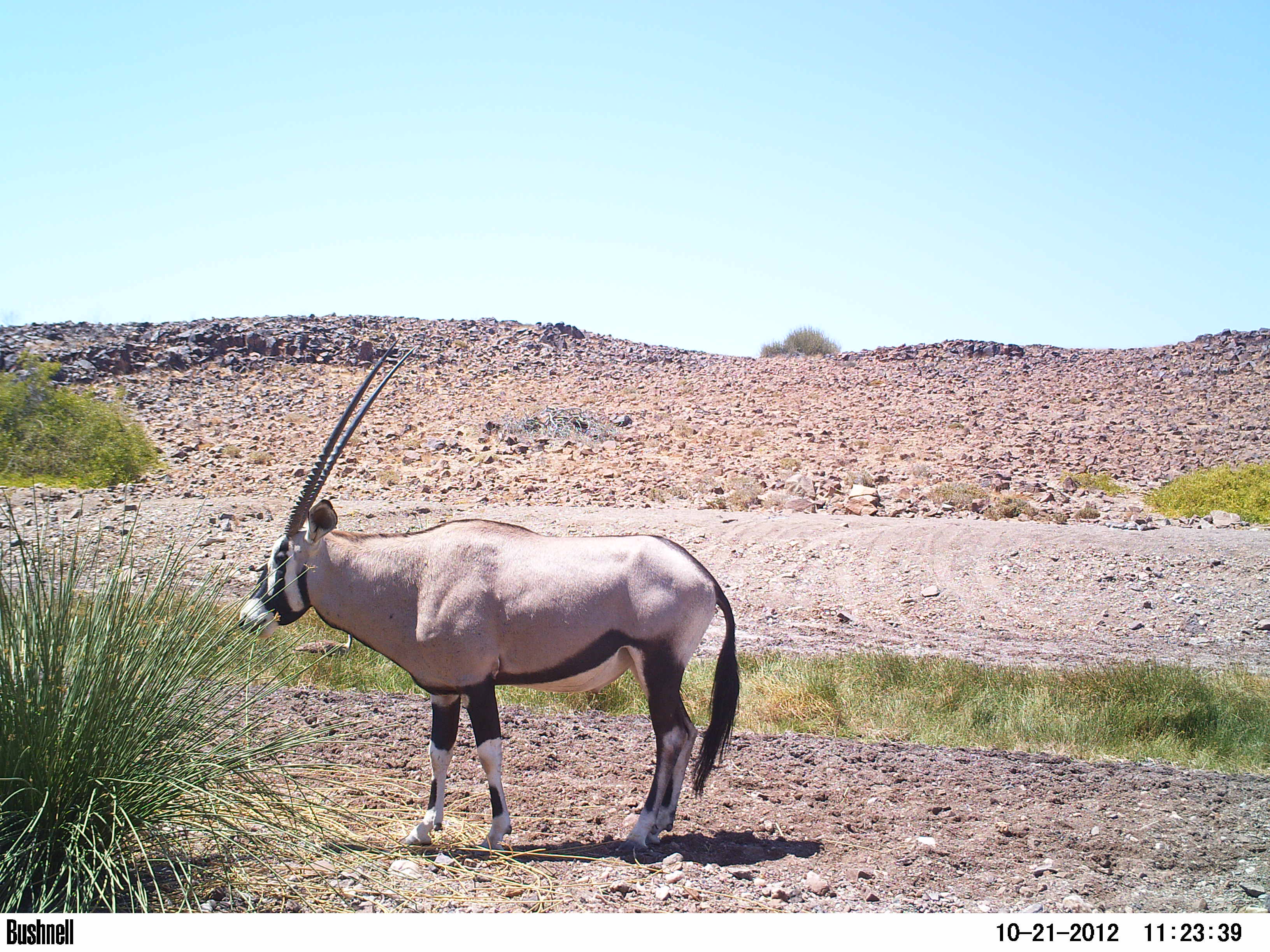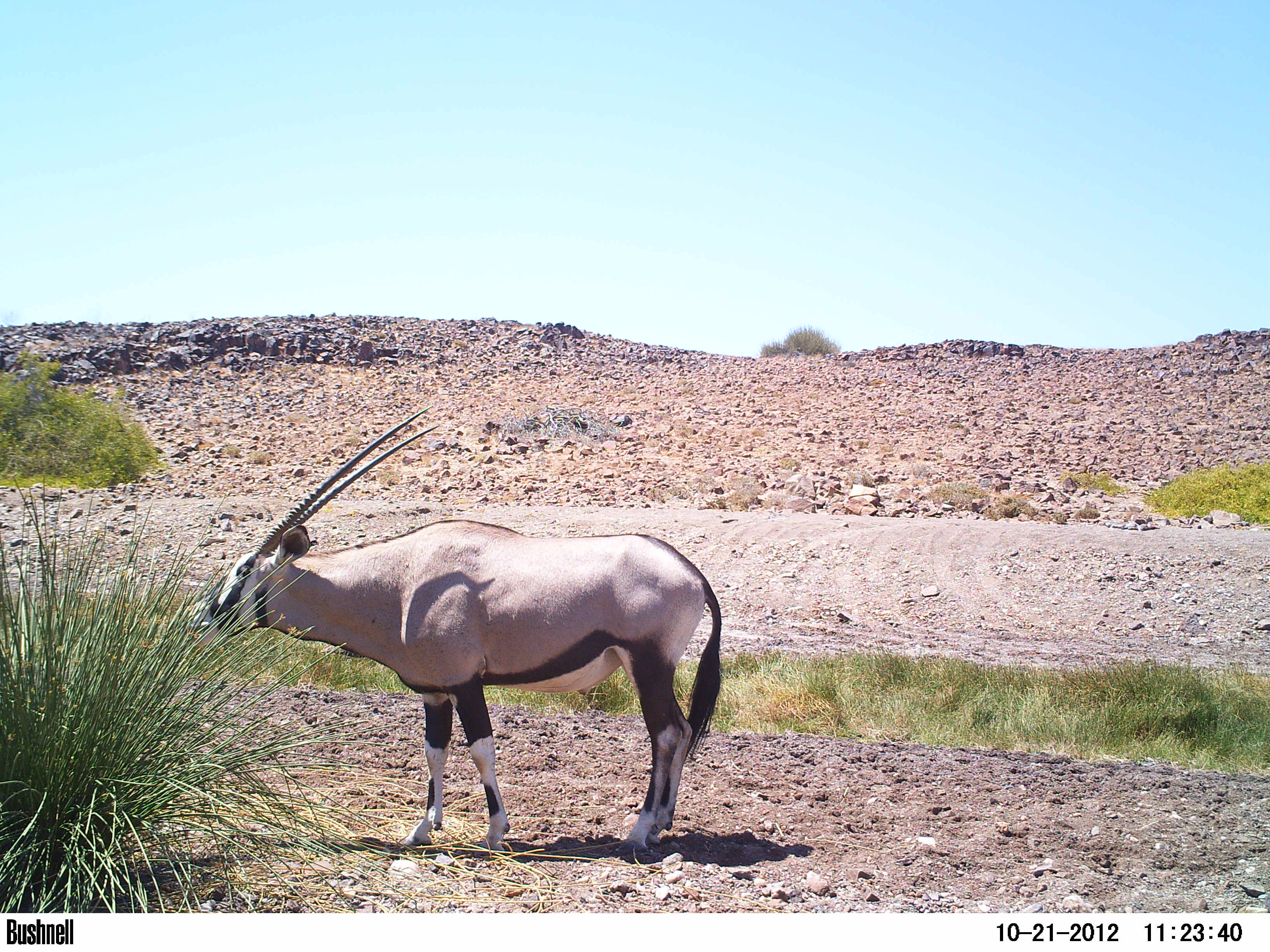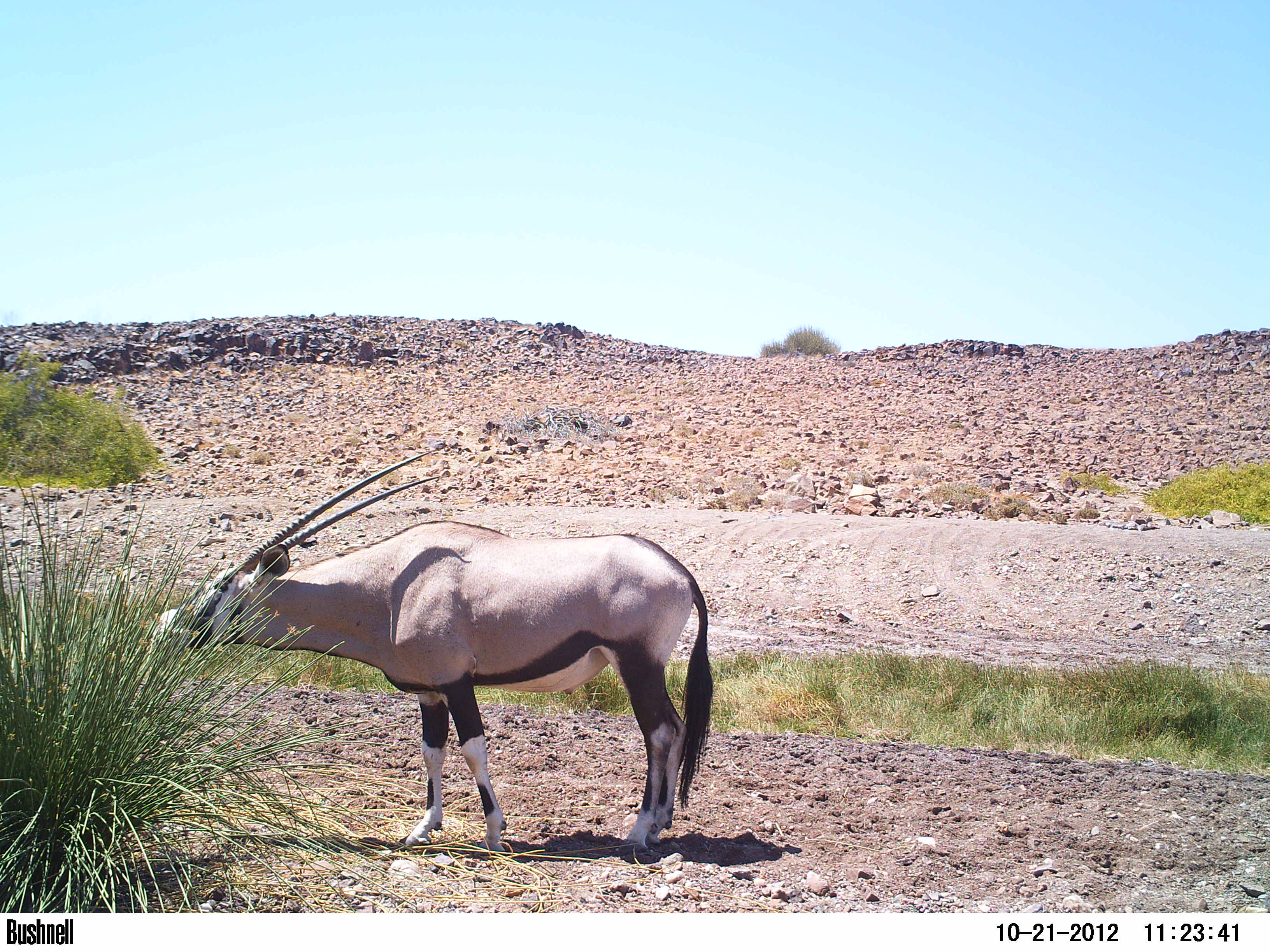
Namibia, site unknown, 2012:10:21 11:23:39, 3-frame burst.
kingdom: Animalia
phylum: Chordata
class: Mammalia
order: Artiodactyla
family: Bovidae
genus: Oryx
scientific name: Oryx gazella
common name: gemsbok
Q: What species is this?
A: Oryx gazella (gemsbok).